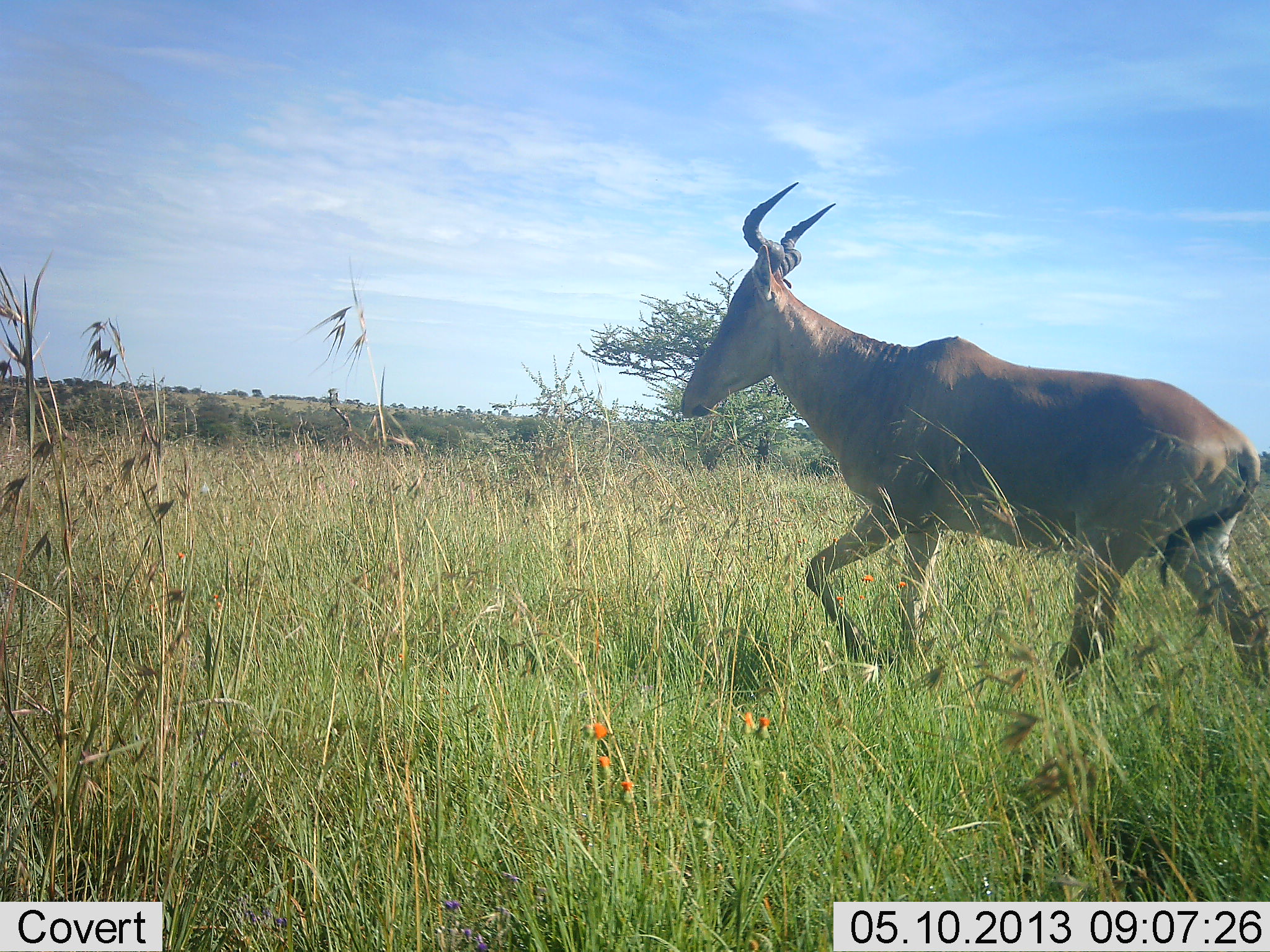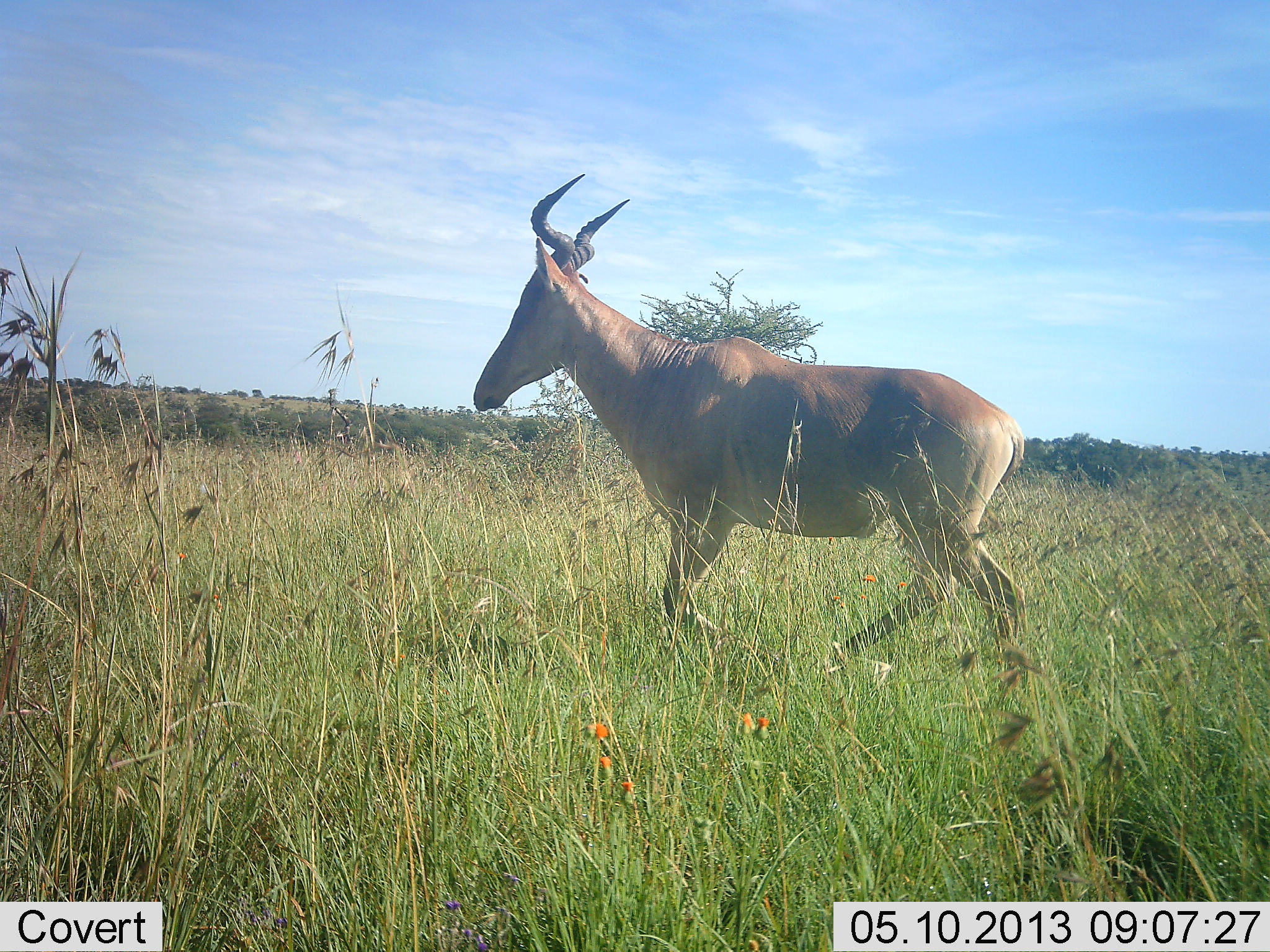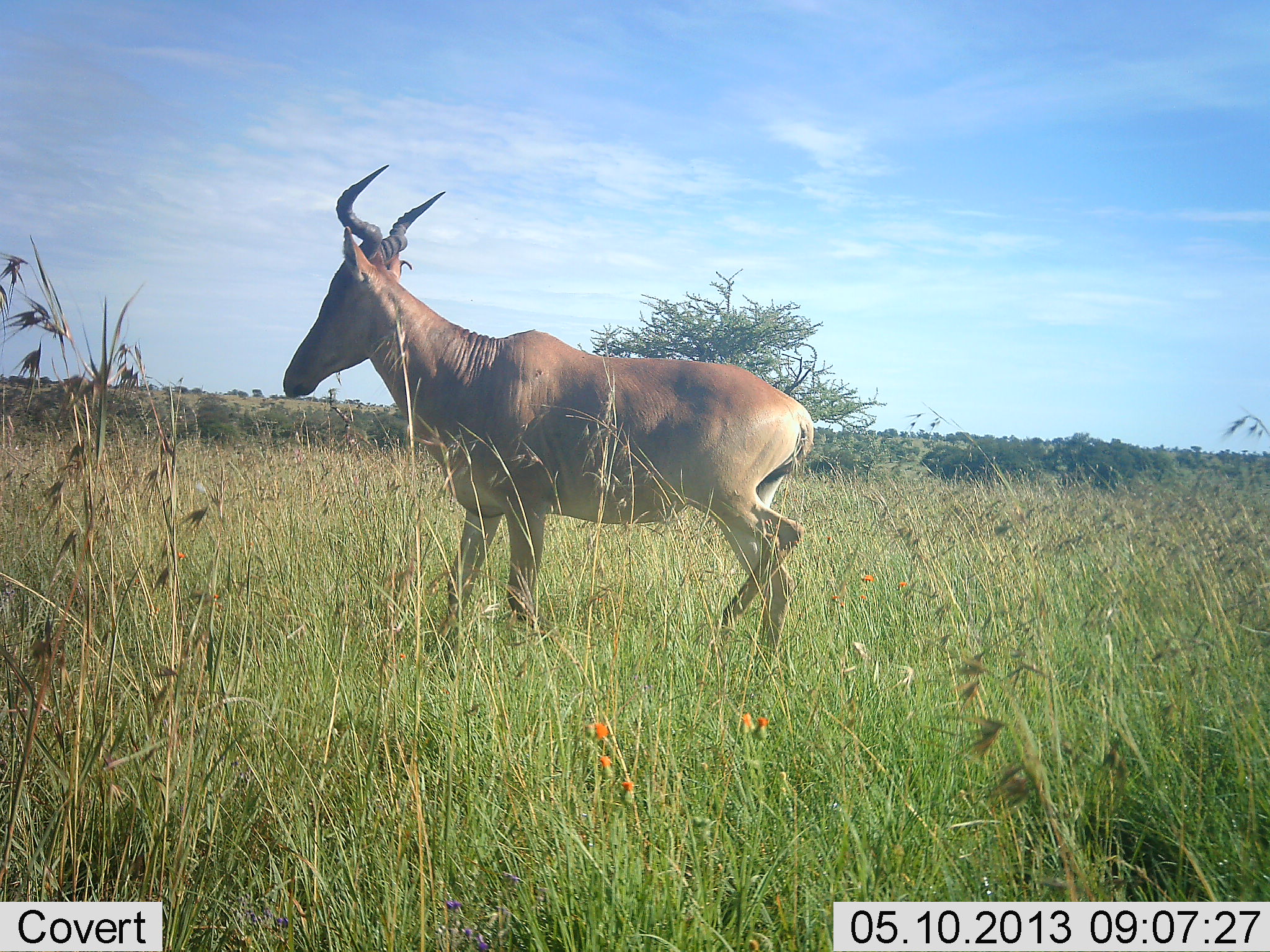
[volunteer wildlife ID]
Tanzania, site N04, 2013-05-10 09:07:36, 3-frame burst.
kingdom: Animalia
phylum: Chordata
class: Mammalia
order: Artiodactyla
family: Bovidae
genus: Alcelaphus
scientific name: Alcelaphus buselaphus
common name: hartebeest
Hartebeest (Alcelaphus buselaphus), count 1. Behavior (volunteer vote fractions): standing 0%, resting 0%, moving 100%, interacting 0%. Young present (vote fraction): 0%. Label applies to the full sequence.